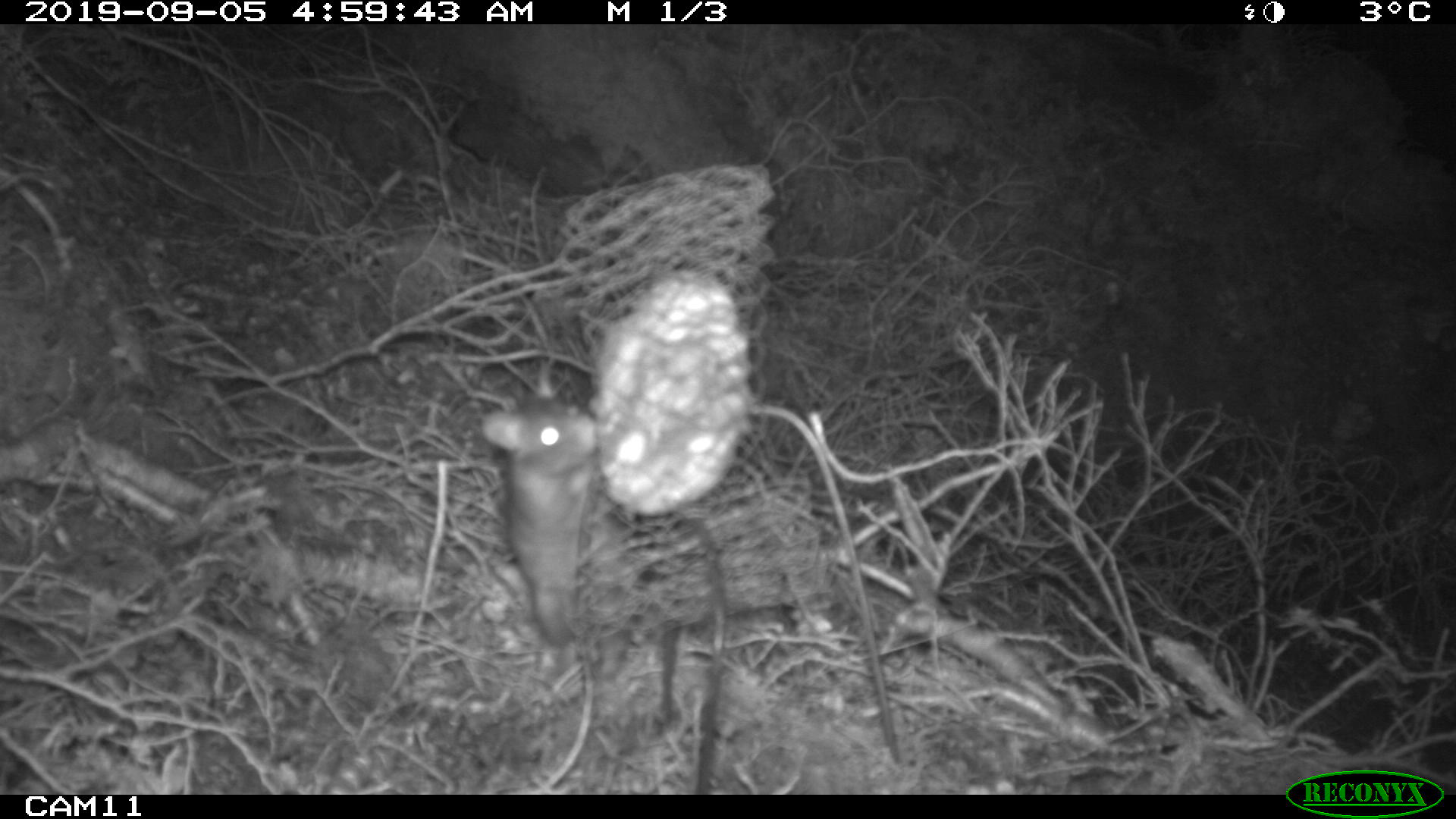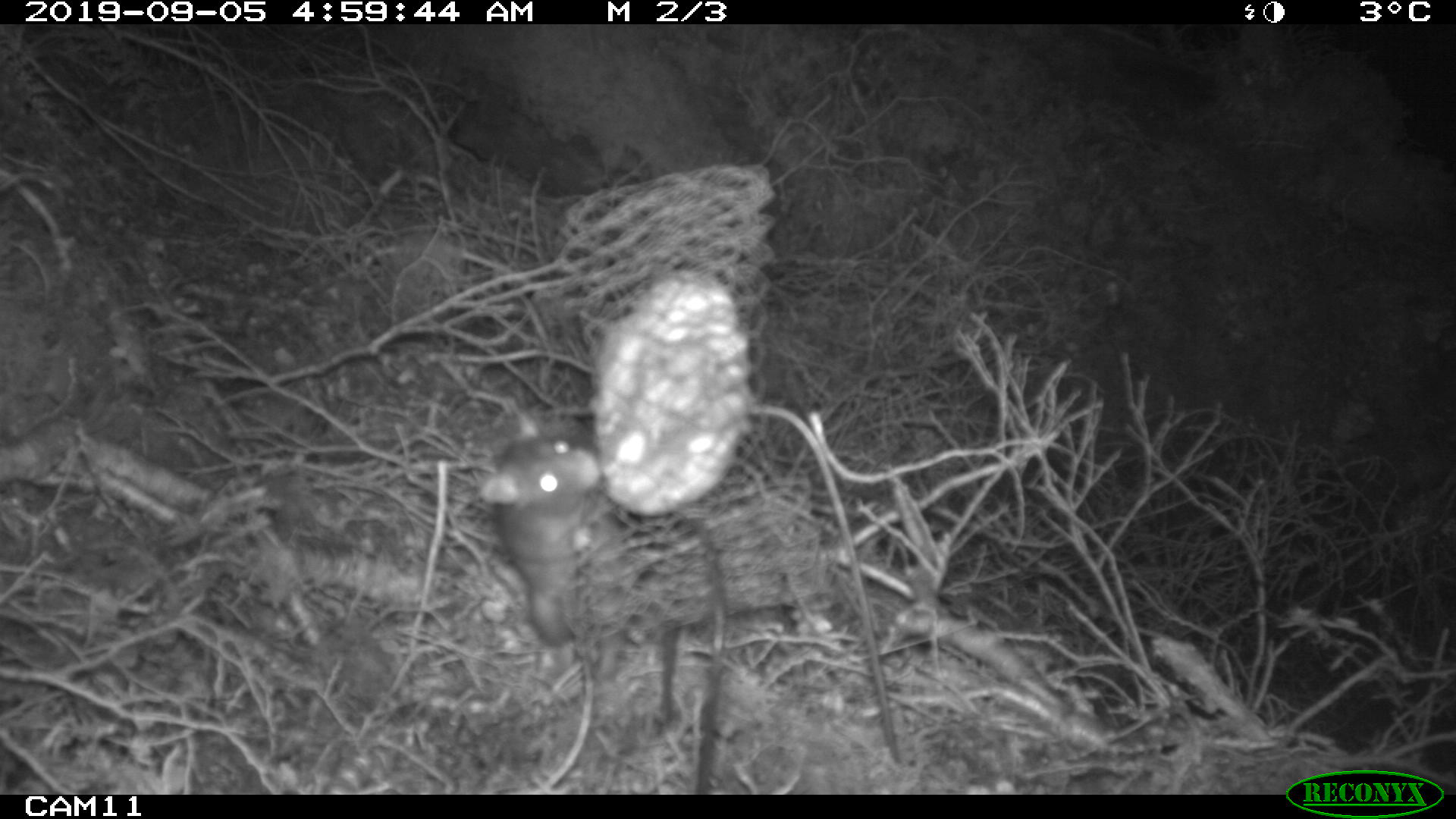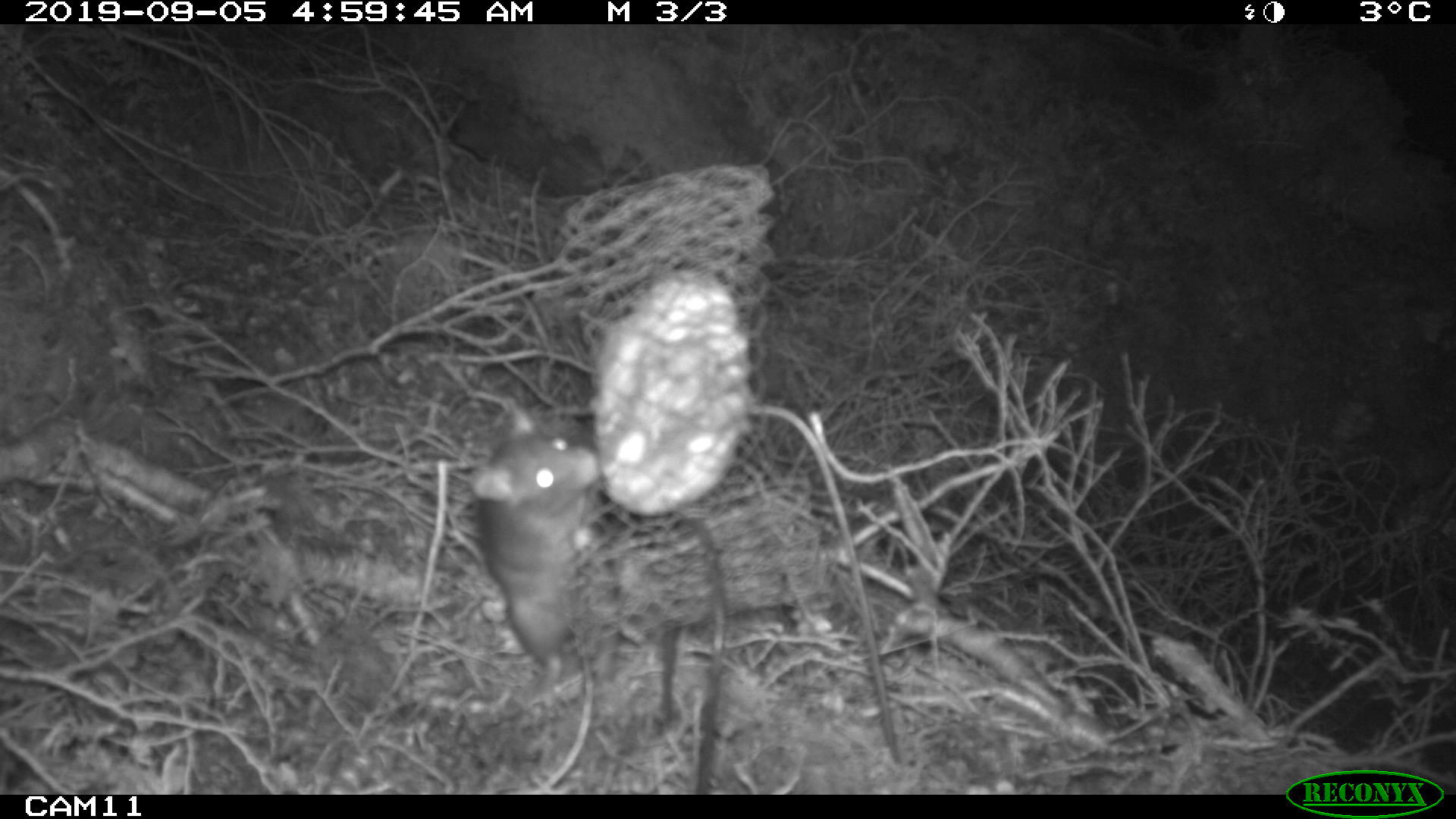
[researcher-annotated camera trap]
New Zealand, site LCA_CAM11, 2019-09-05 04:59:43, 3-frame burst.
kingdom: Animalia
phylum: Chordata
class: Mammalia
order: Rodentia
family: Muridae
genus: Rattus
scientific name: Rattus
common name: rat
Rat (Rattus).